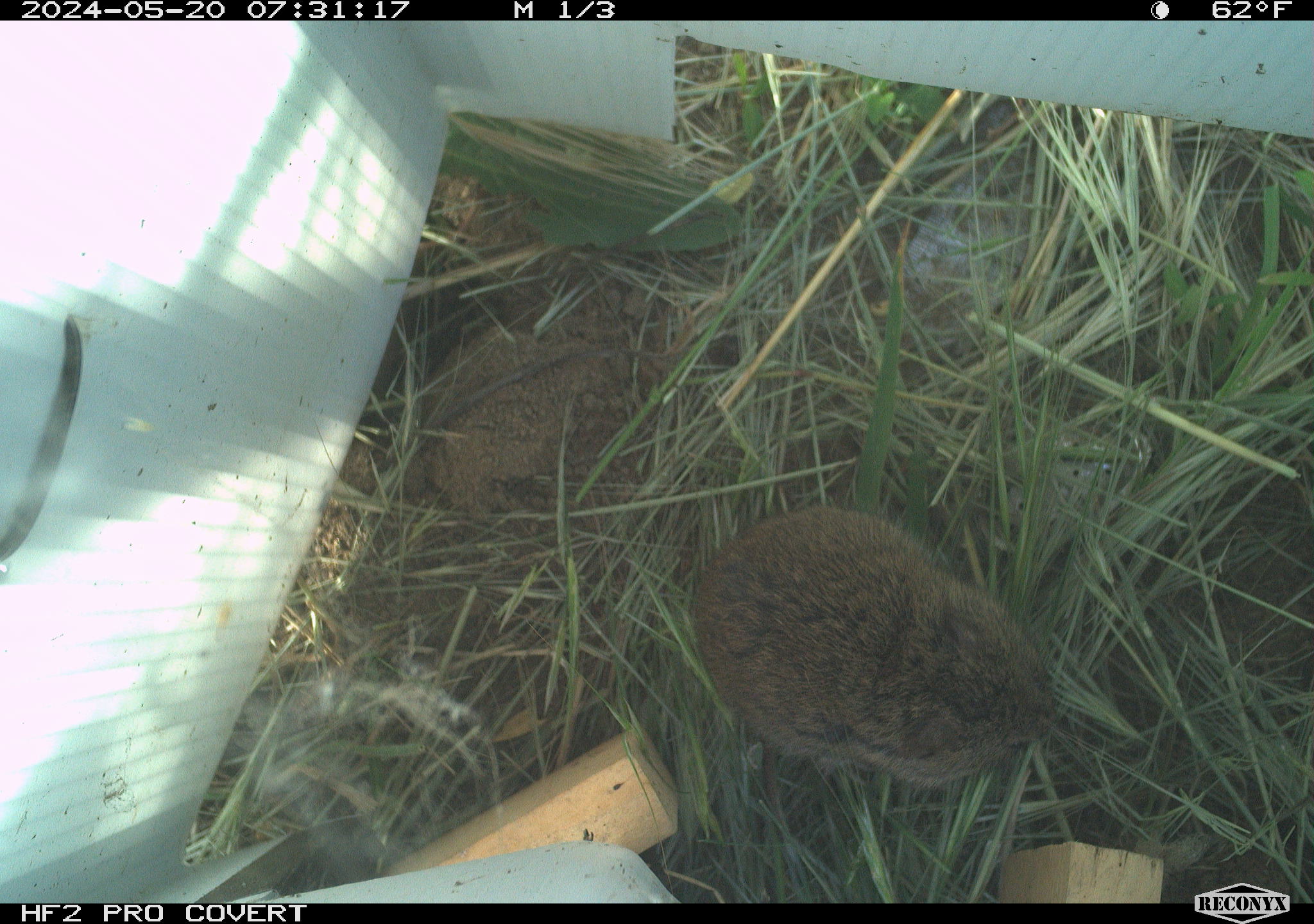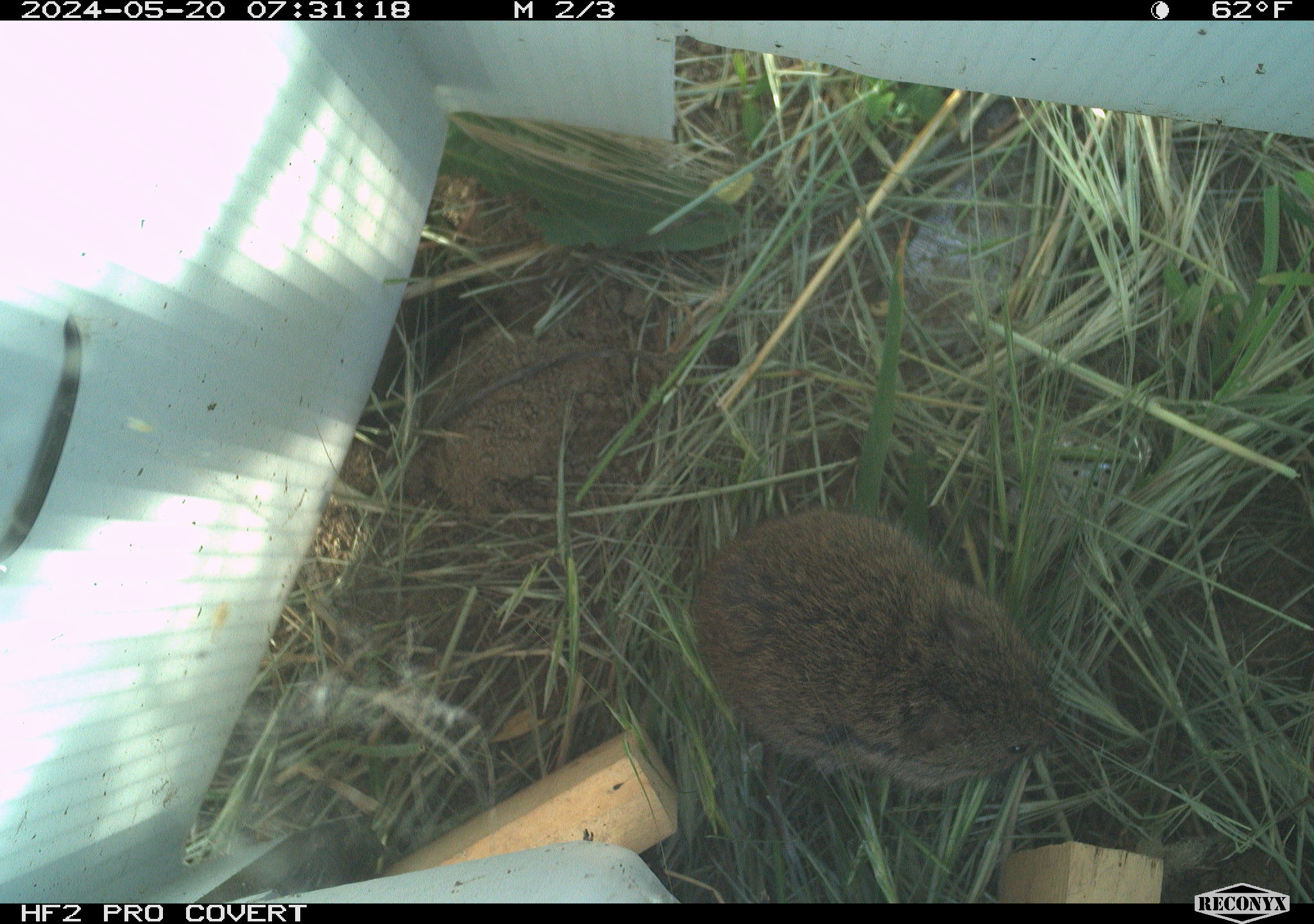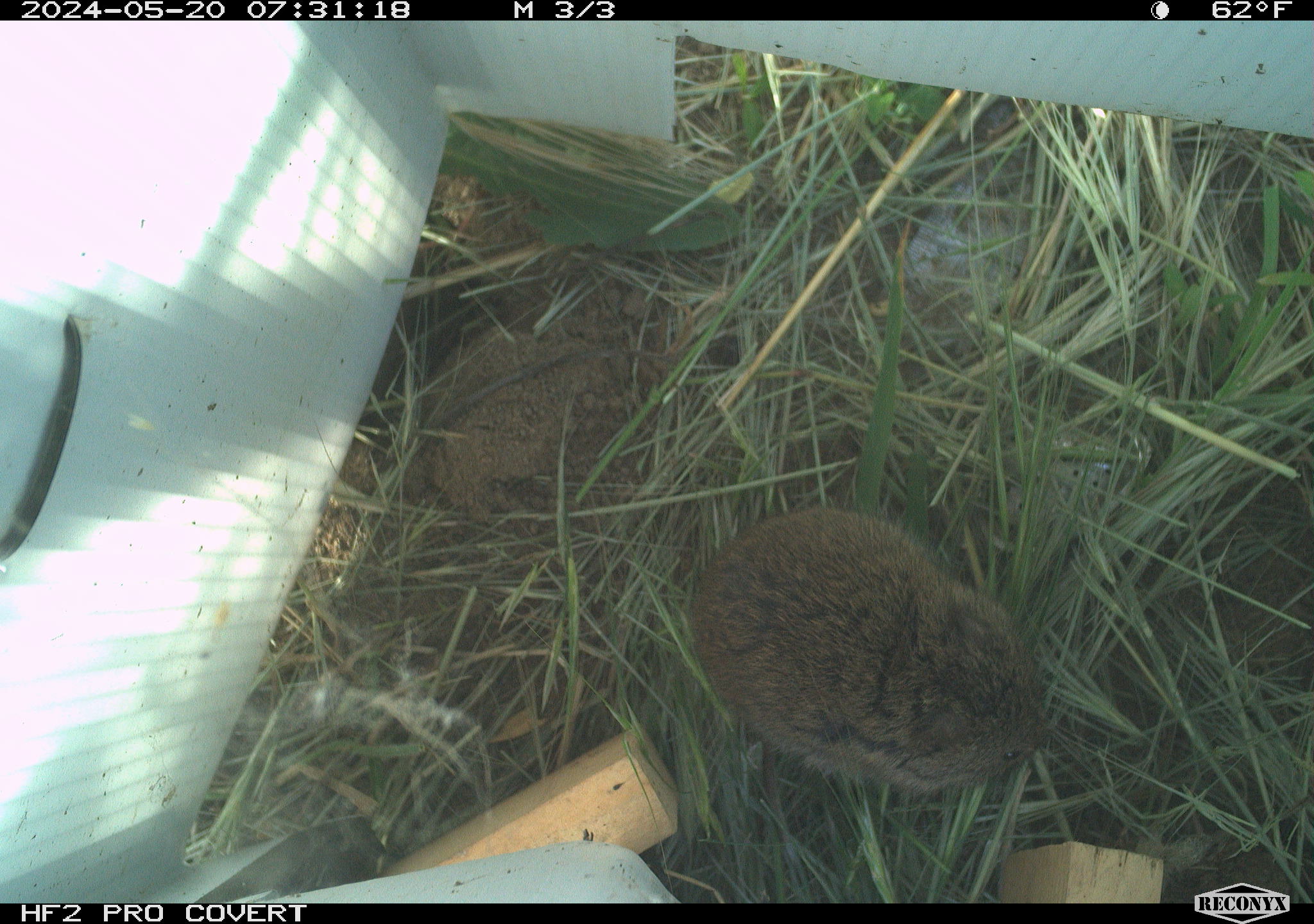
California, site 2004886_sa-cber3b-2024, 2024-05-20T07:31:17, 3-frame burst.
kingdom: Animalia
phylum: Chordata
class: Mammalia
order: Rodentia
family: Cricetidae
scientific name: Arvicolinae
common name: voles, lemmings, and muskrats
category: arvicolinae subfamily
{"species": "arvicolinae subfamily (voles, lemmings, and muskrats) (Arvicolinae)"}